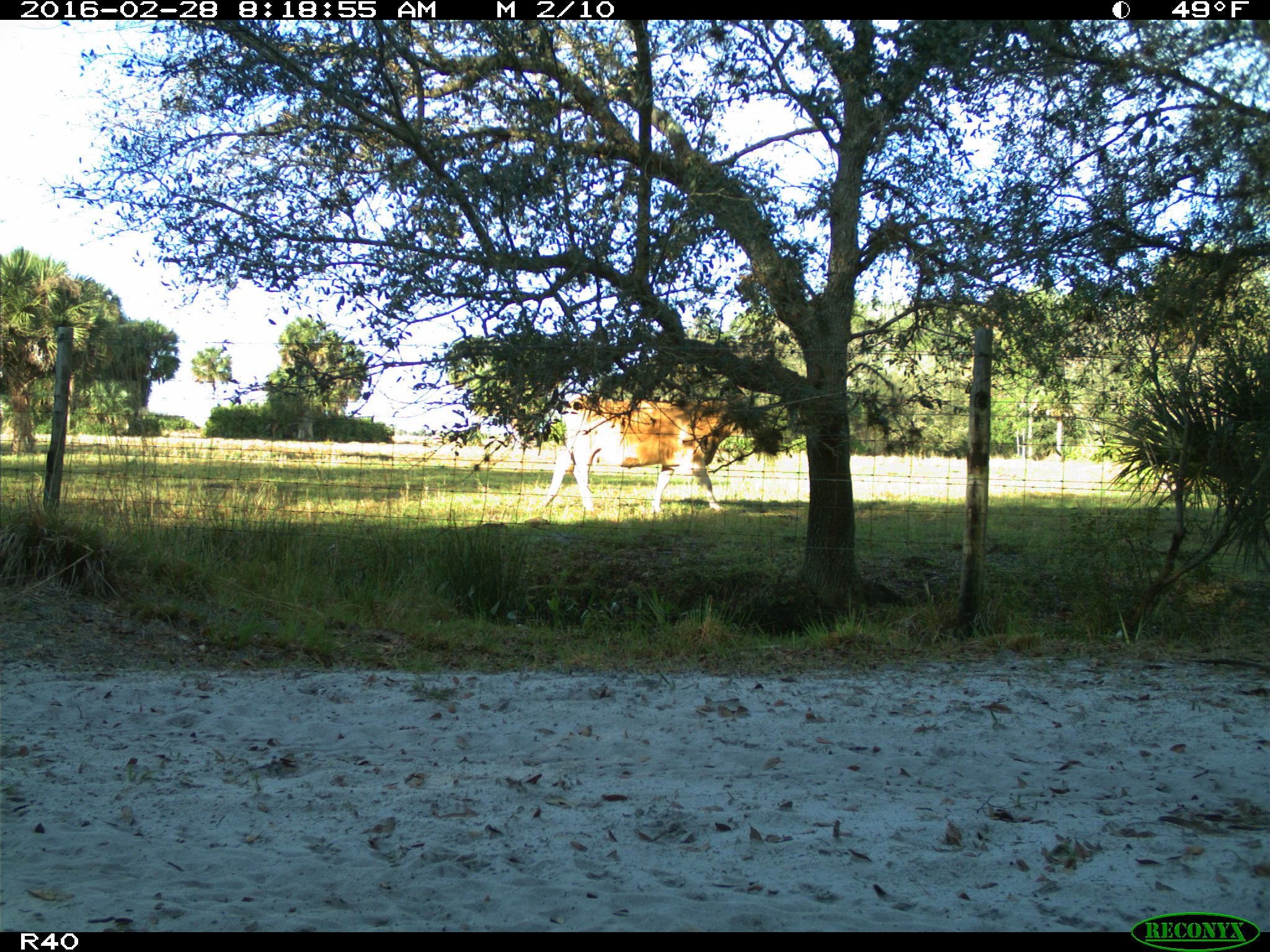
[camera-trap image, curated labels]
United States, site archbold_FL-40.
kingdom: Animalia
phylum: Chordata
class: Mammalia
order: Artiodactyla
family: Bovidae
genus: Bos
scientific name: Bos taurus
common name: domestic cow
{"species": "Bos taurus (domestic cow)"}